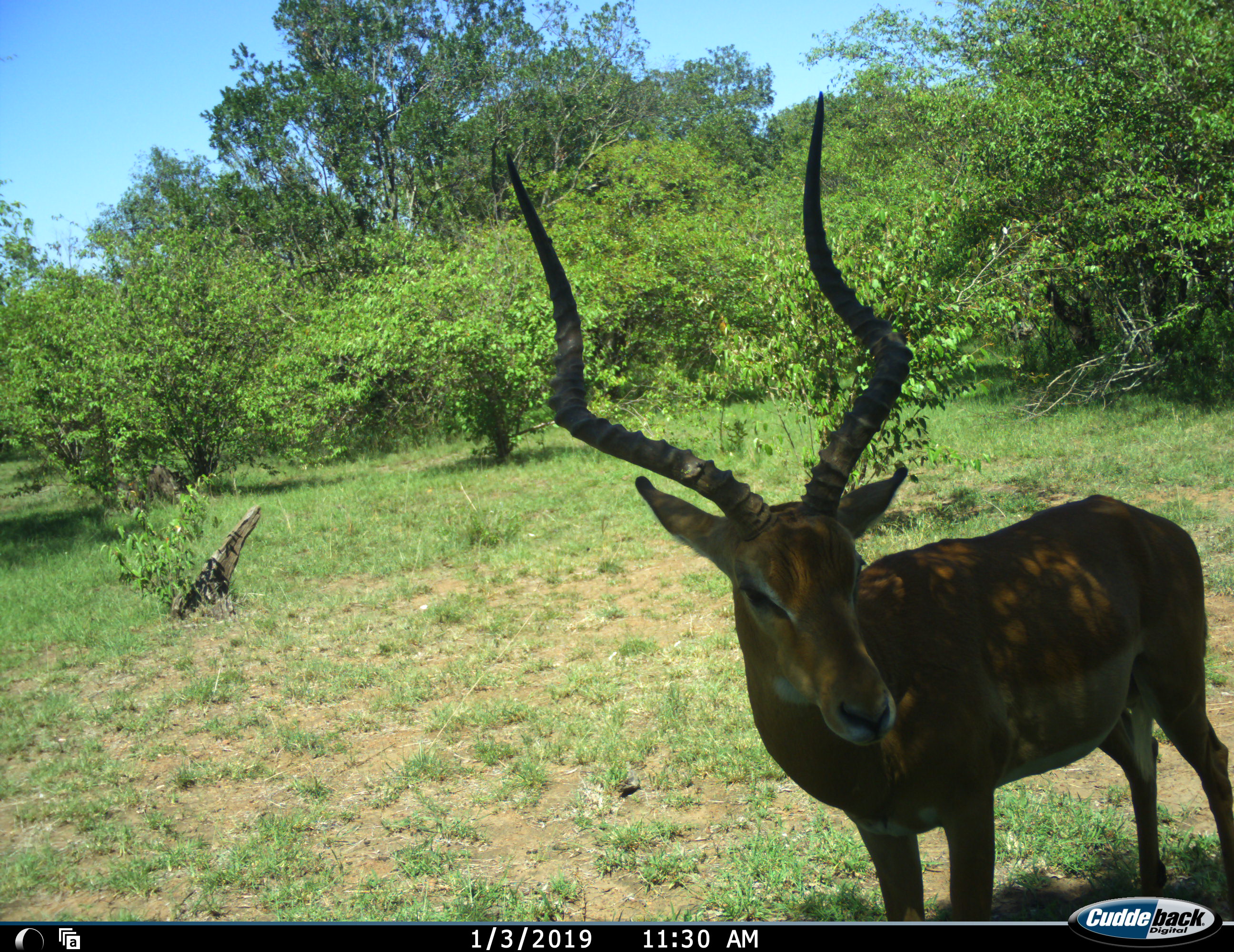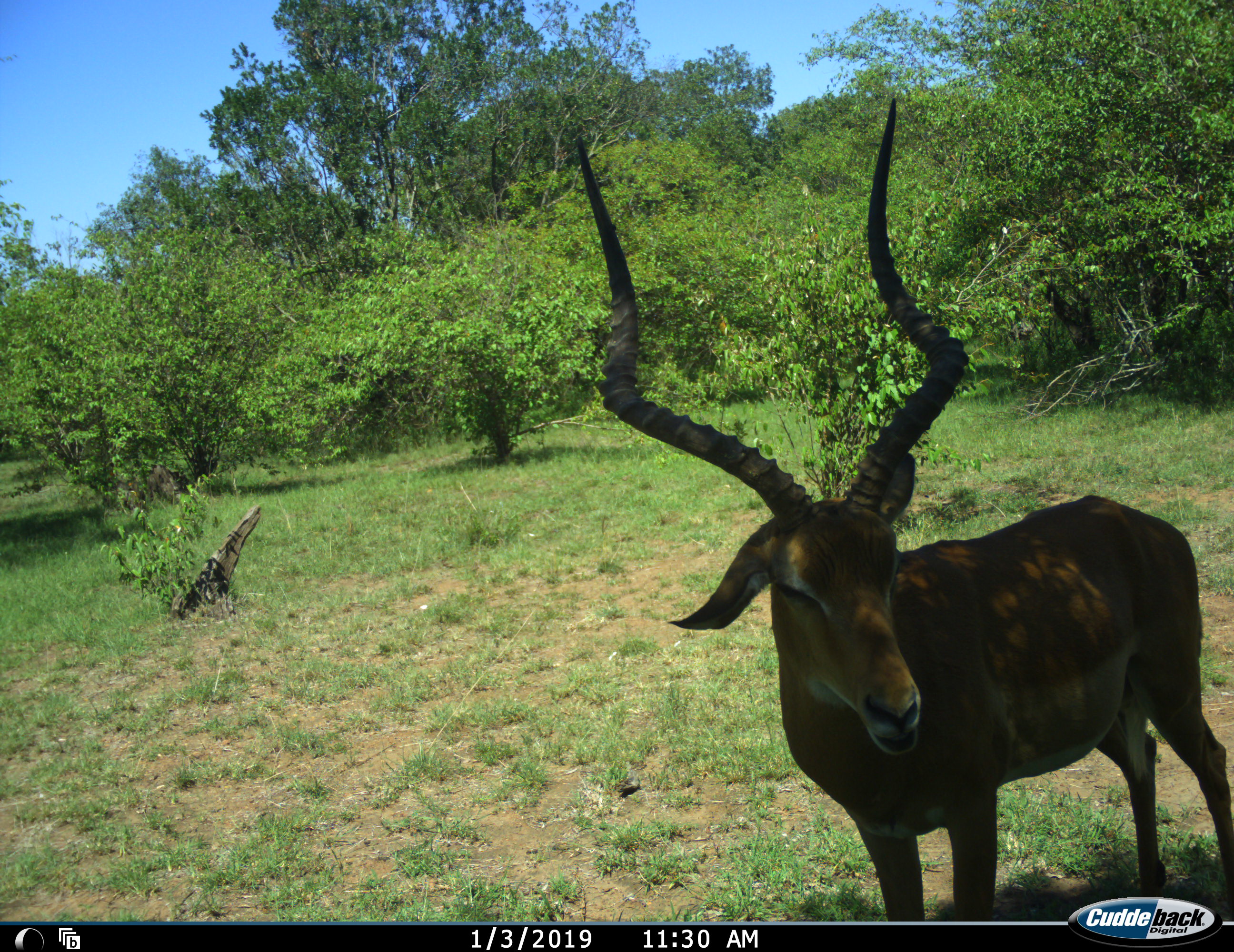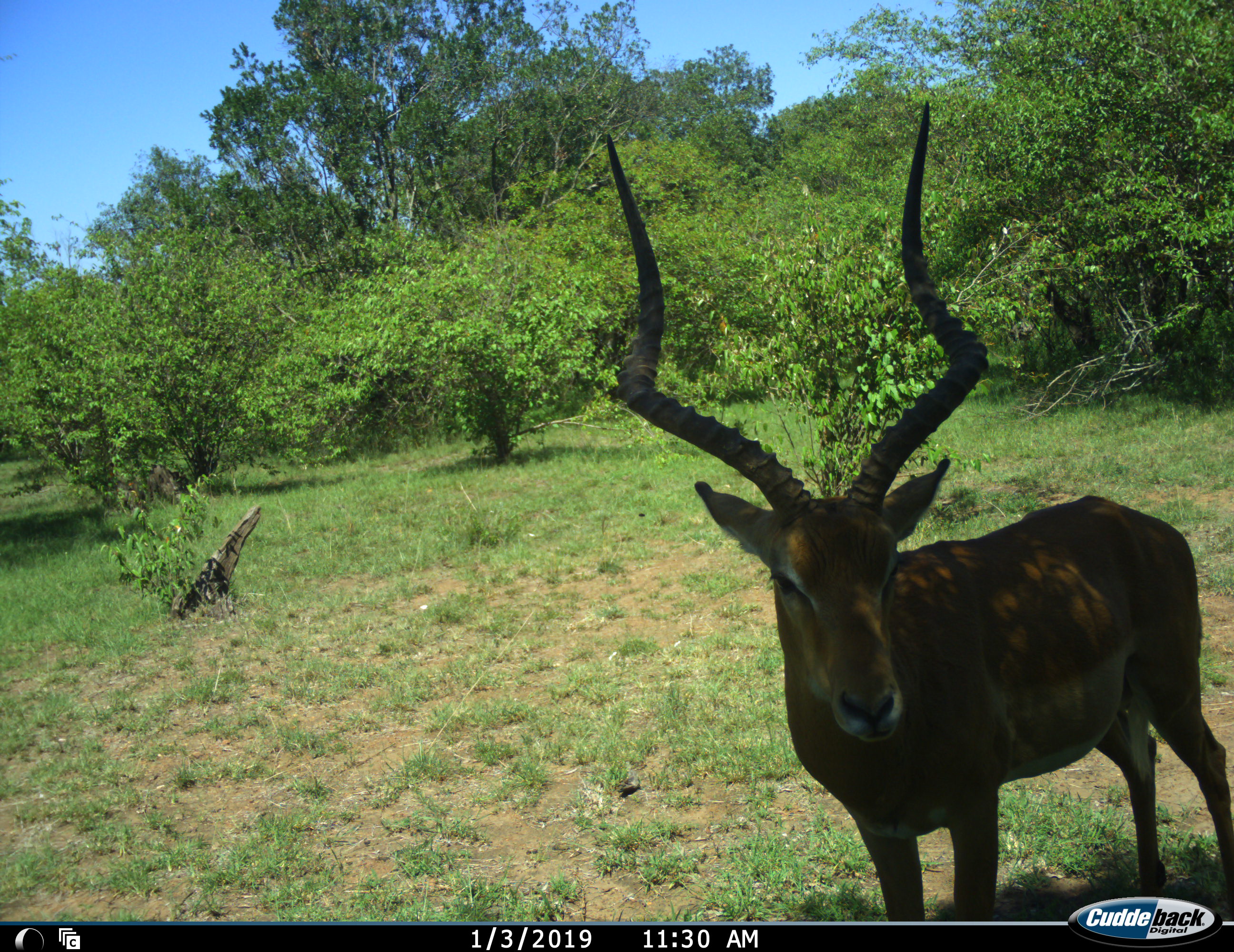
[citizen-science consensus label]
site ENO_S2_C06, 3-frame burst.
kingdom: Animalia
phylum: Chordata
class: Mammalia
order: Artiodactyla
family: Bovidae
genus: Aepyceros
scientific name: Aepyceros melampus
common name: impala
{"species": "impala (Aepyceros melampus)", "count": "1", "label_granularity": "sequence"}